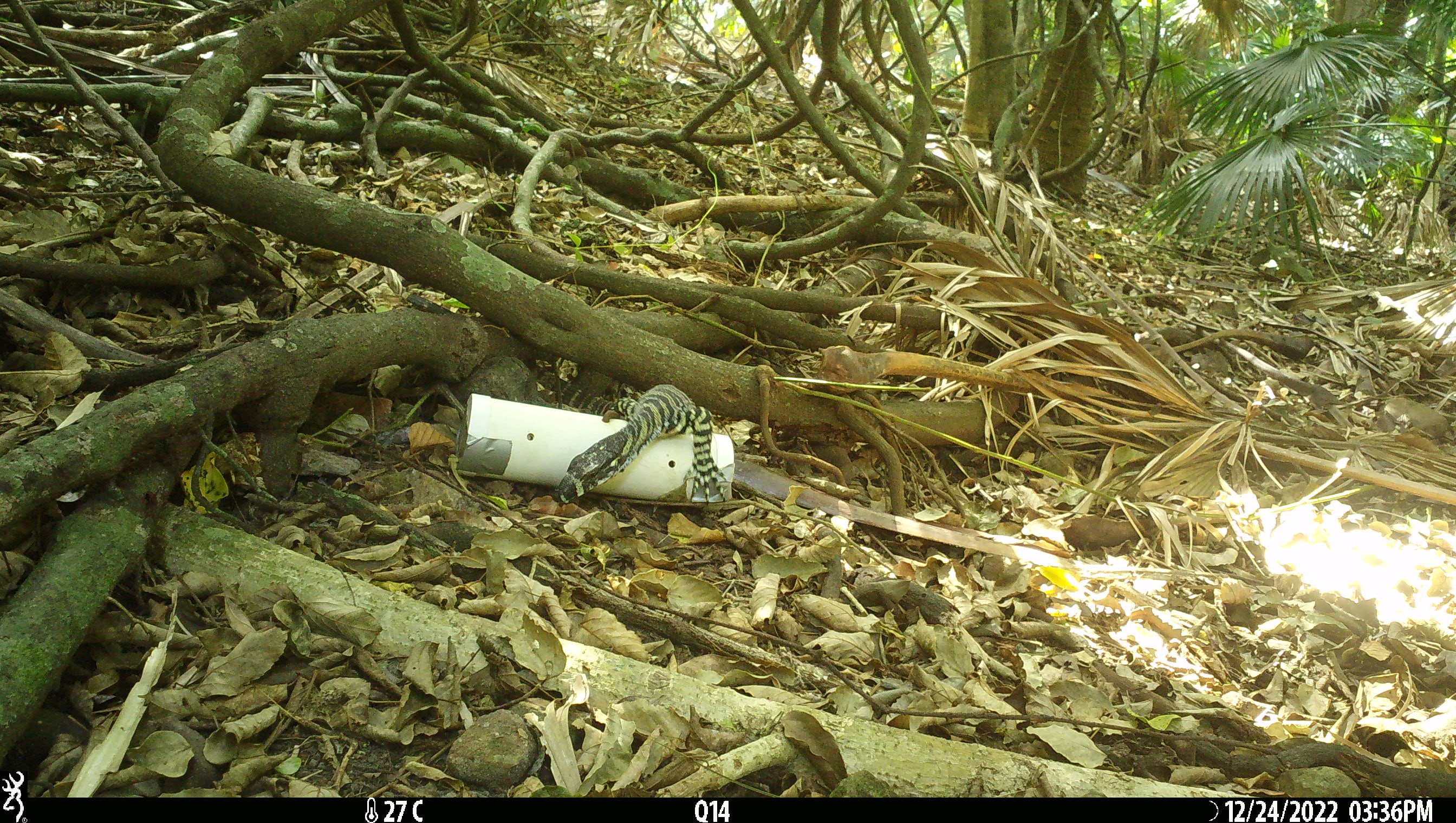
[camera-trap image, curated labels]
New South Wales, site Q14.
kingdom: Animalia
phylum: Chordata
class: Reptilia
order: Squamata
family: Varanidae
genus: Varanus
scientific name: Varanus varius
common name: lace monitor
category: goanna